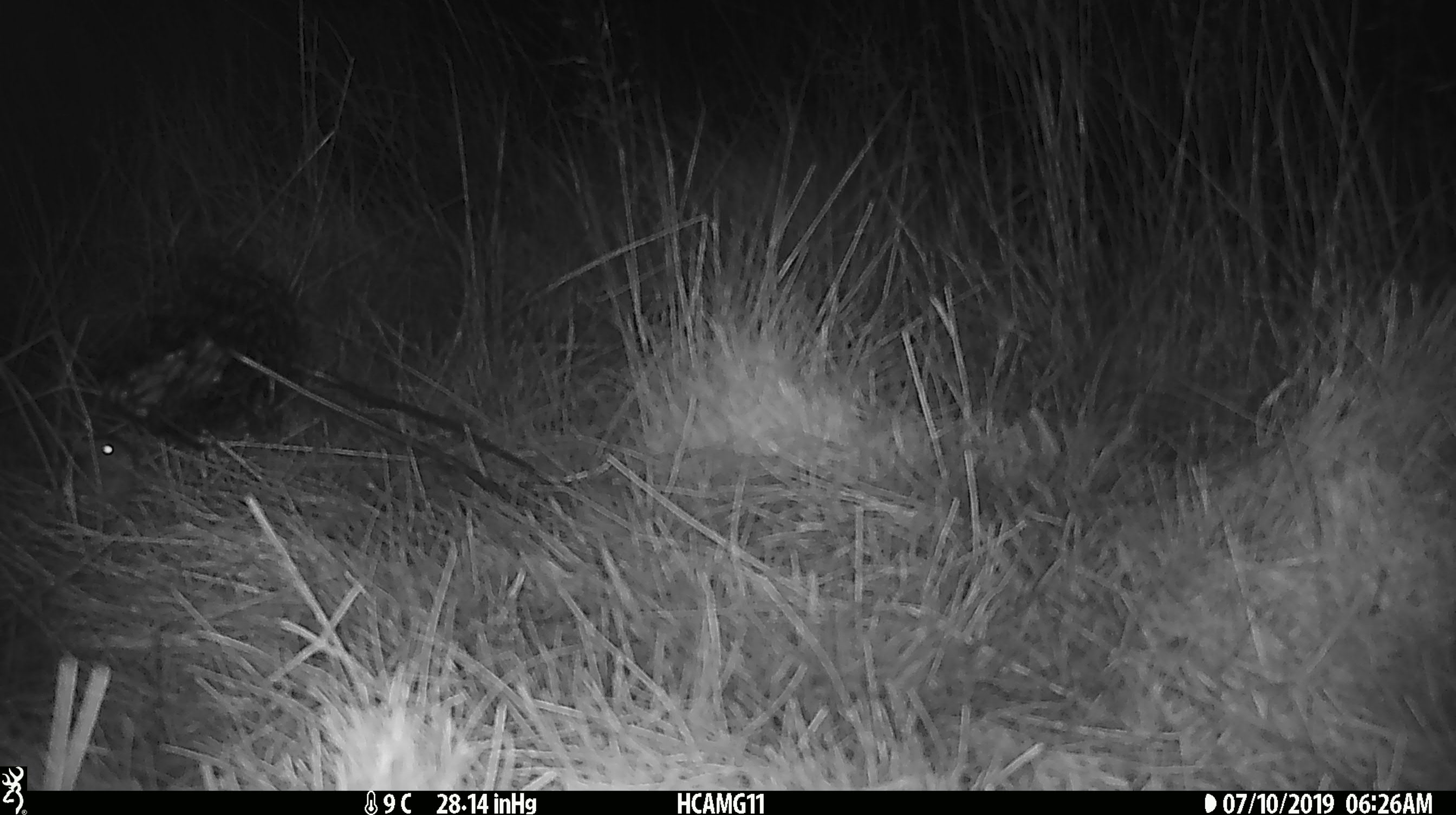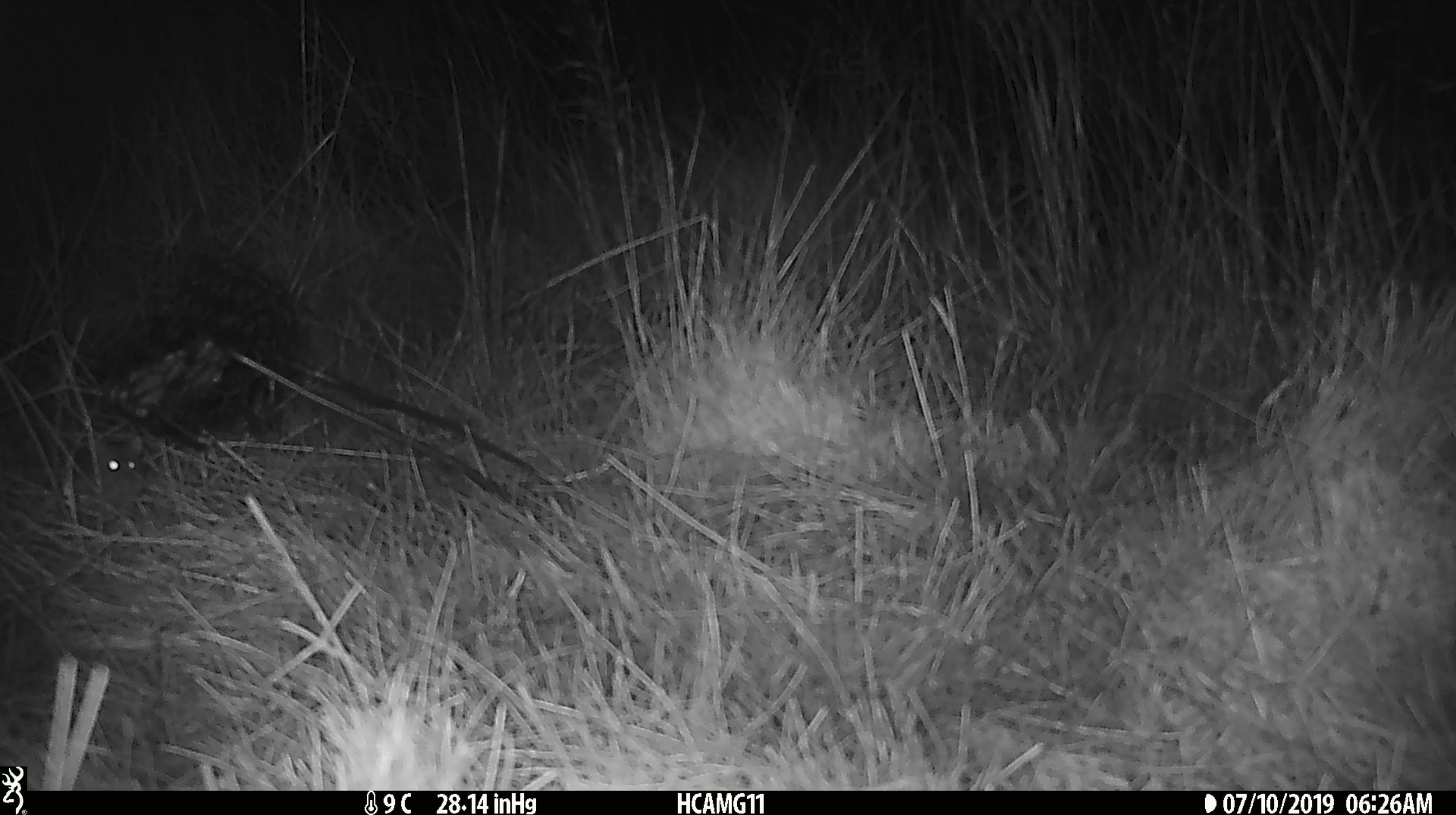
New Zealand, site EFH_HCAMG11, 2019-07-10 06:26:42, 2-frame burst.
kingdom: Animalia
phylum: Chordata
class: Mammalia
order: Rodentia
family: Muridae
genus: Mus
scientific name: Mus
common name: mouse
Mouse (Mus).